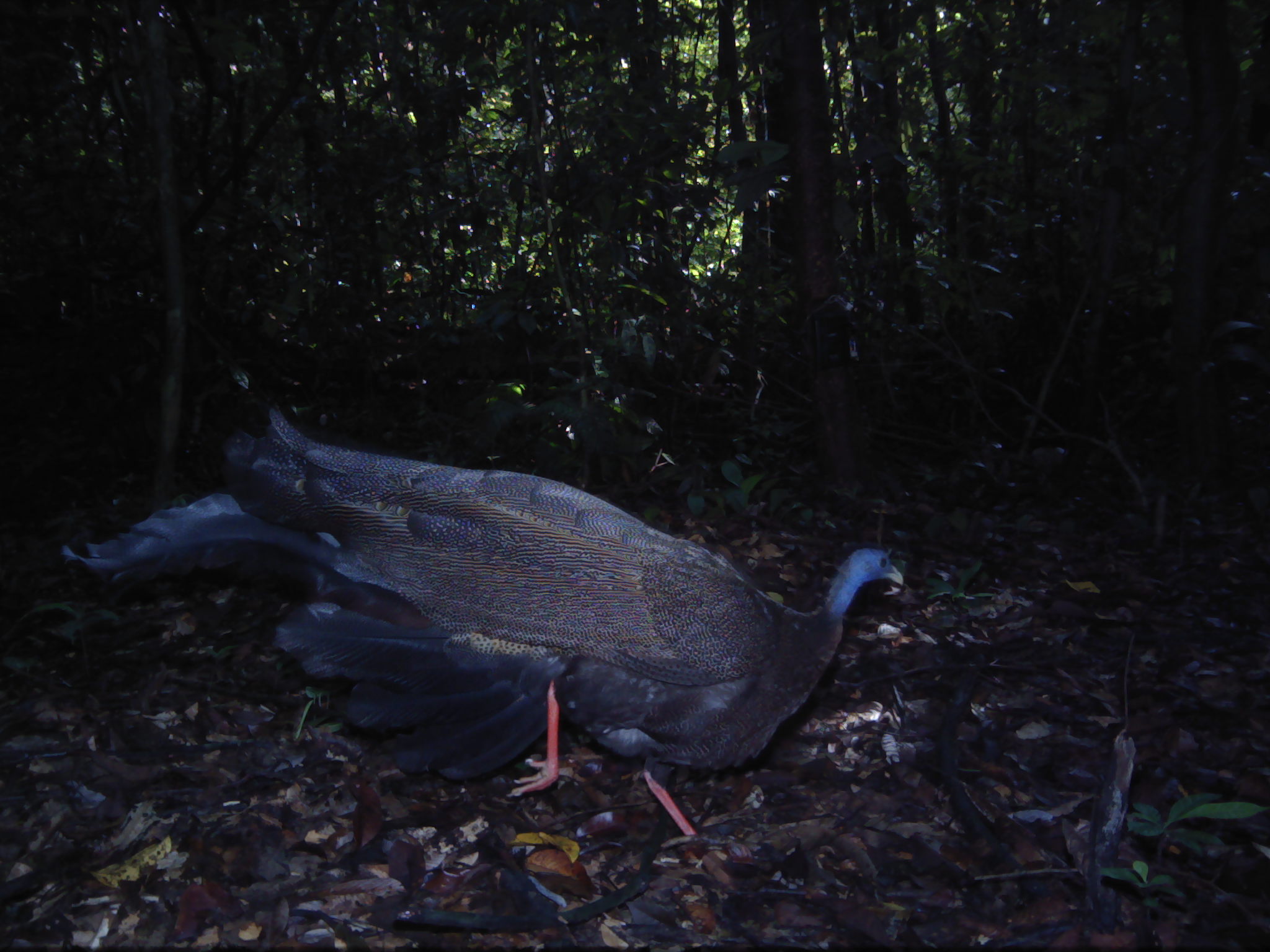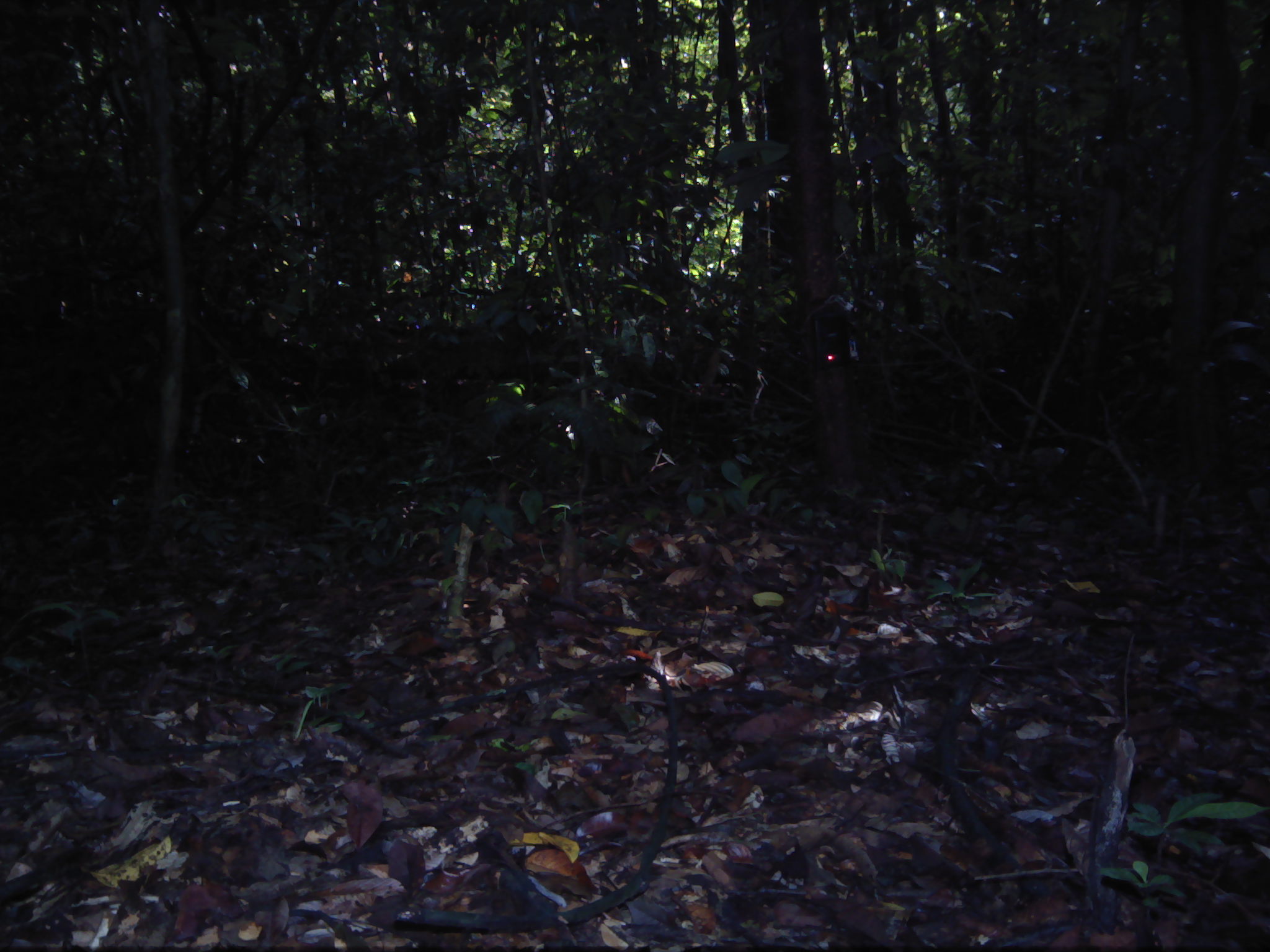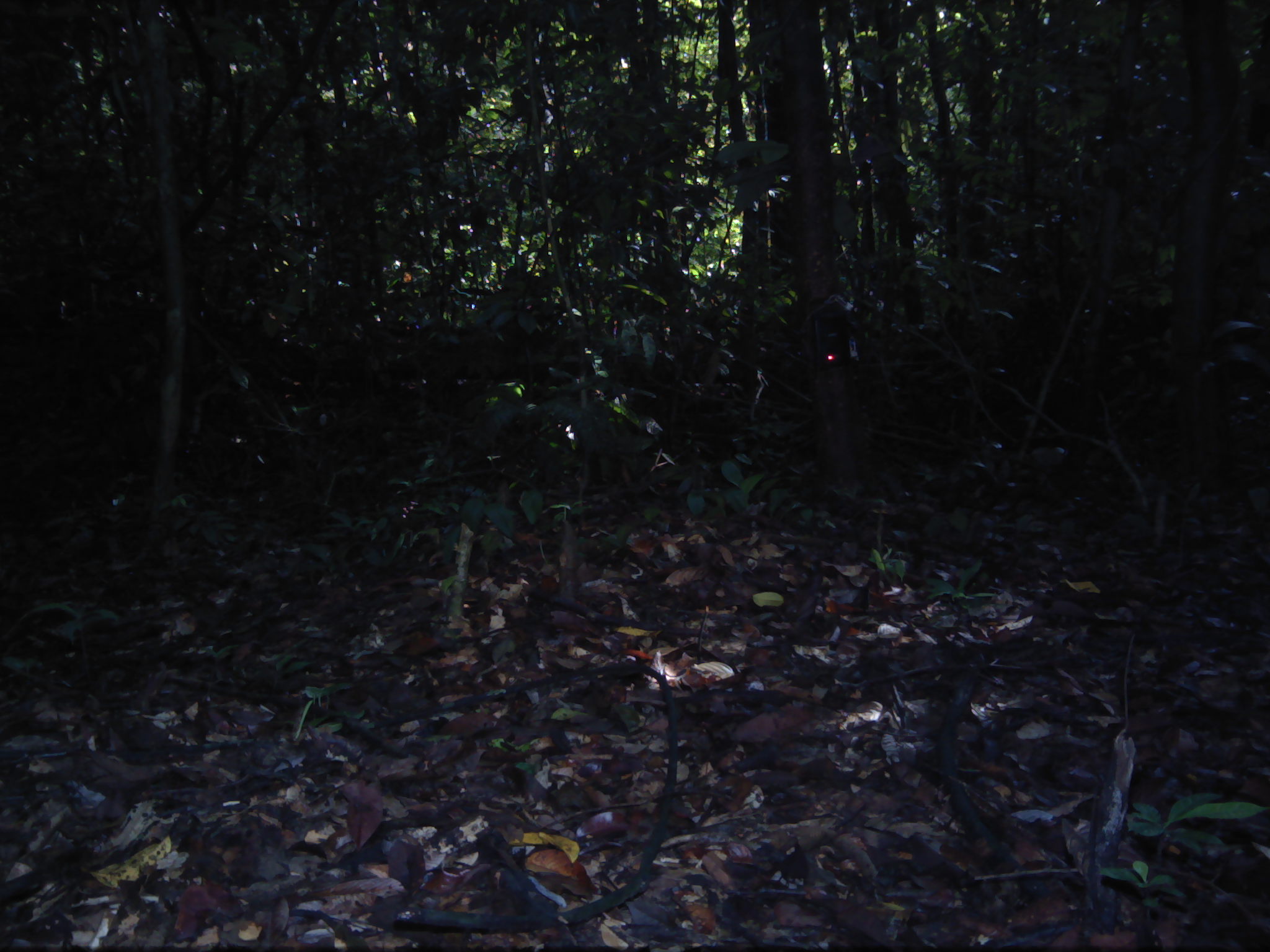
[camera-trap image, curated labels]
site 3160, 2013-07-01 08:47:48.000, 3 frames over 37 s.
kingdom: Animalia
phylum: Chordata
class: Aves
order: Galliformes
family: Phasianidae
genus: Argusianus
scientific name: Argusianus argus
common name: great argus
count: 1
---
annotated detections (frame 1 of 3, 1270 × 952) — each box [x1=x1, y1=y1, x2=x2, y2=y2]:
argusianus argus: [x1=60, y1=406, x2=904, y2=797]